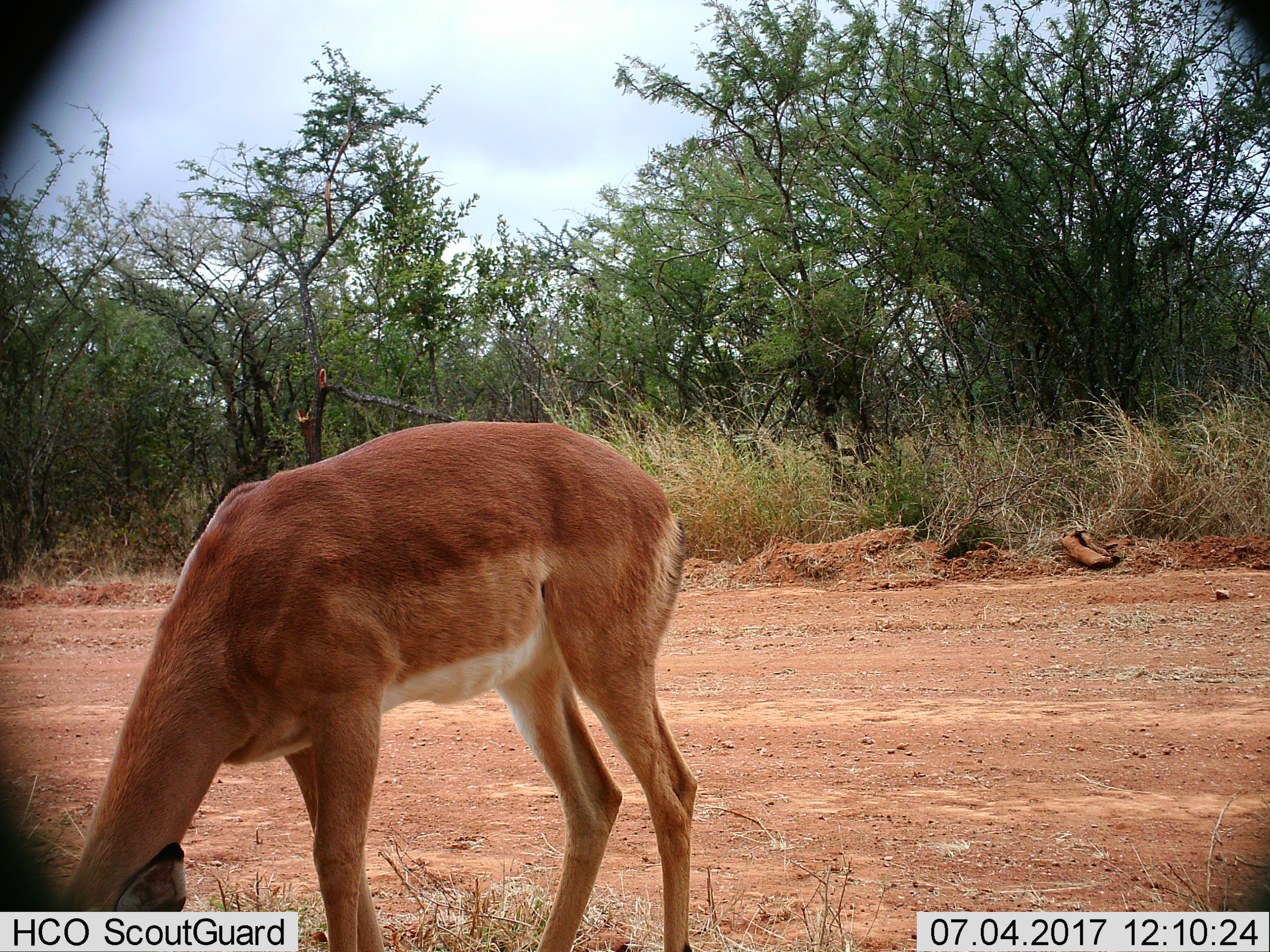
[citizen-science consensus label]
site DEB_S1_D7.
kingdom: Animalia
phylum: Chordata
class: Mammalia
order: Artiodactyla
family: Bovidae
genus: Aepyceros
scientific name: Aepyceros melampus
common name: impala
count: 1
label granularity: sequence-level